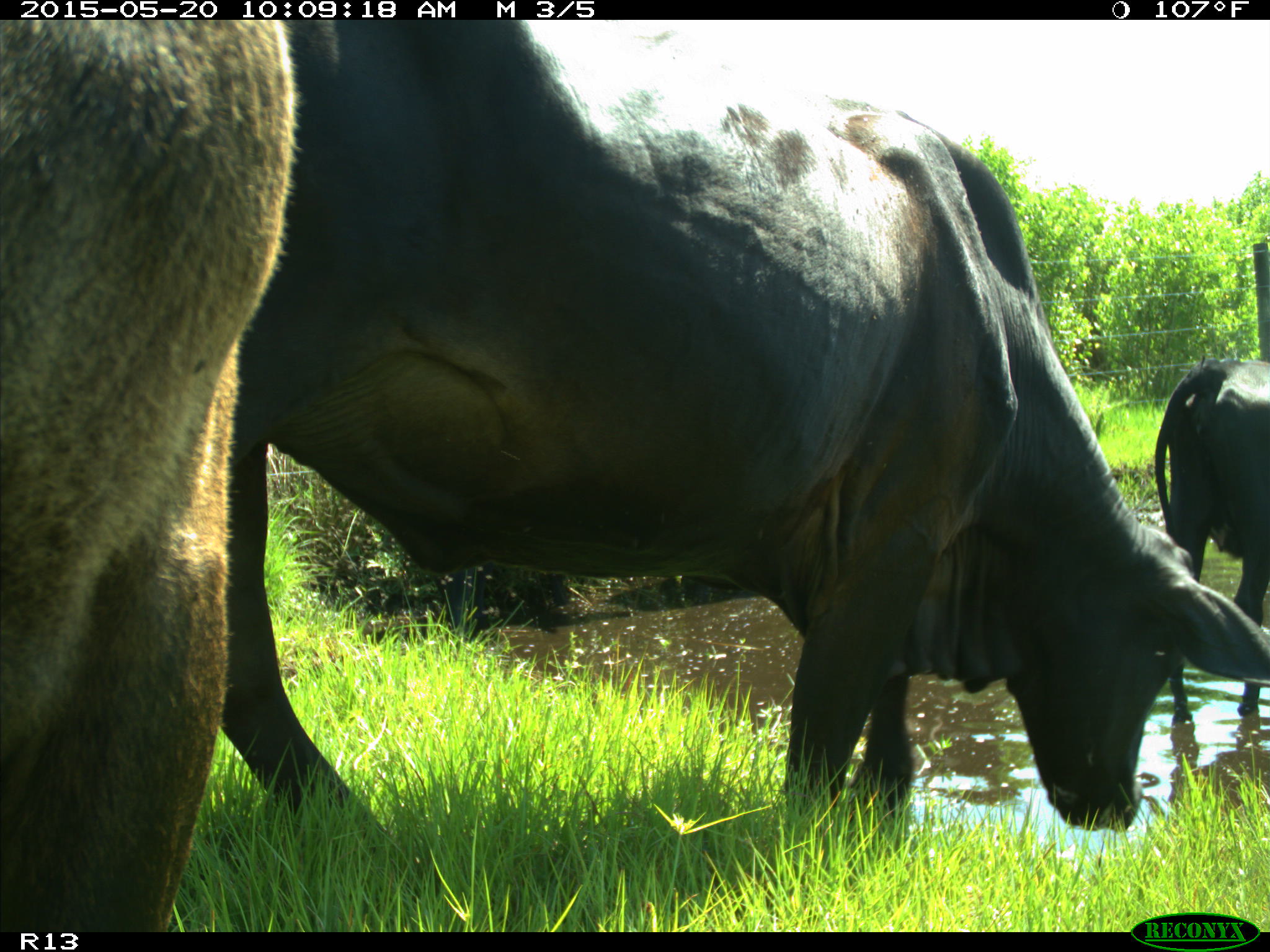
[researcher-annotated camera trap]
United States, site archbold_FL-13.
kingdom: Animalia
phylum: Chordata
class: Mammalia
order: Artiodactyla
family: Bovidae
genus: Bos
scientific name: Bos taurus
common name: domestic cow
Bos taurus (domestic cow).